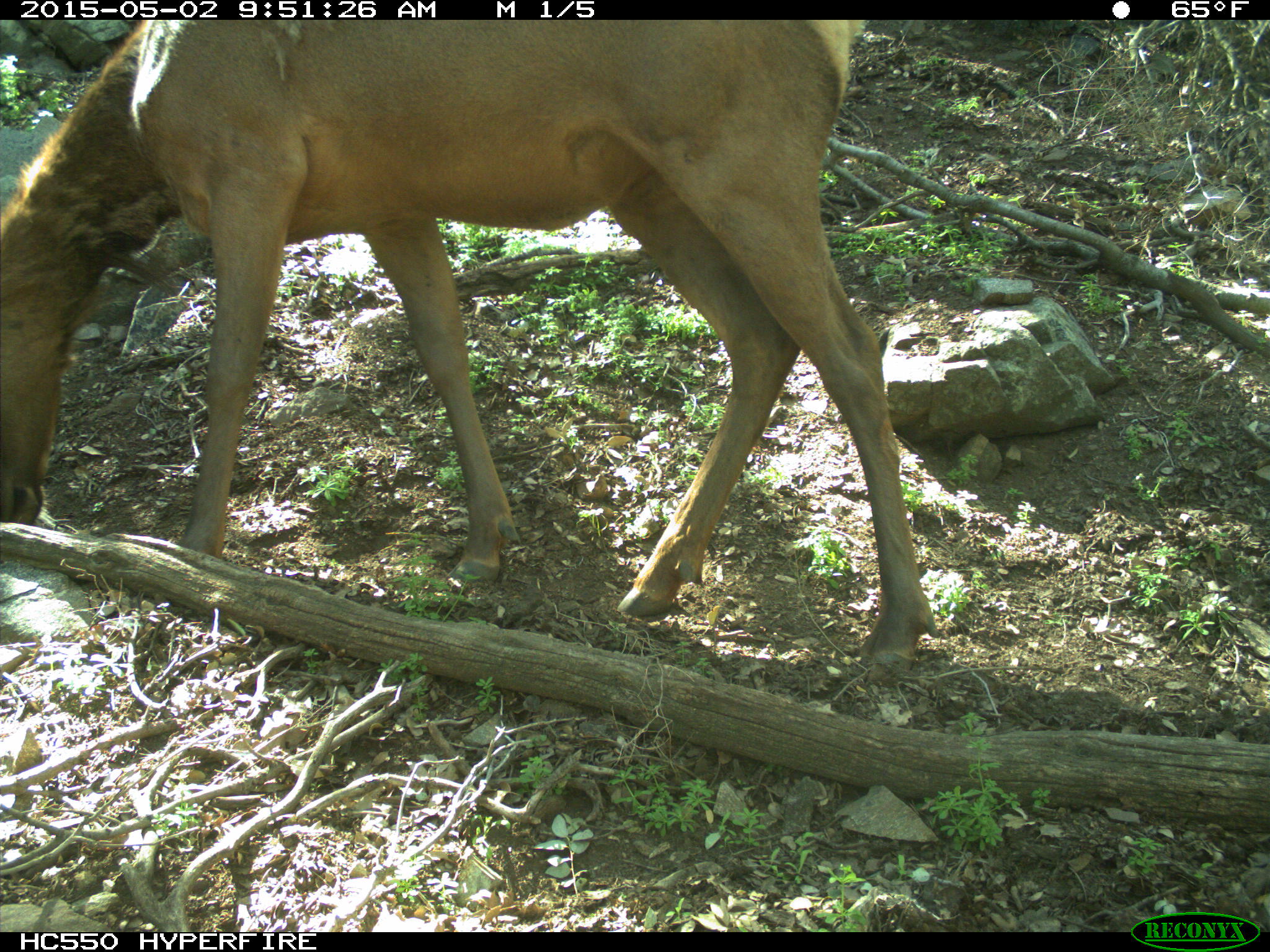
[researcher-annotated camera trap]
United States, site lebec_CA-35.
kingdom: Animalia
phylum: Chordata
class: Mammalia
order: Artiodactyla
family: Cervidae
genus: Cervus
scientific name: Cervus canadensis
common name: elk